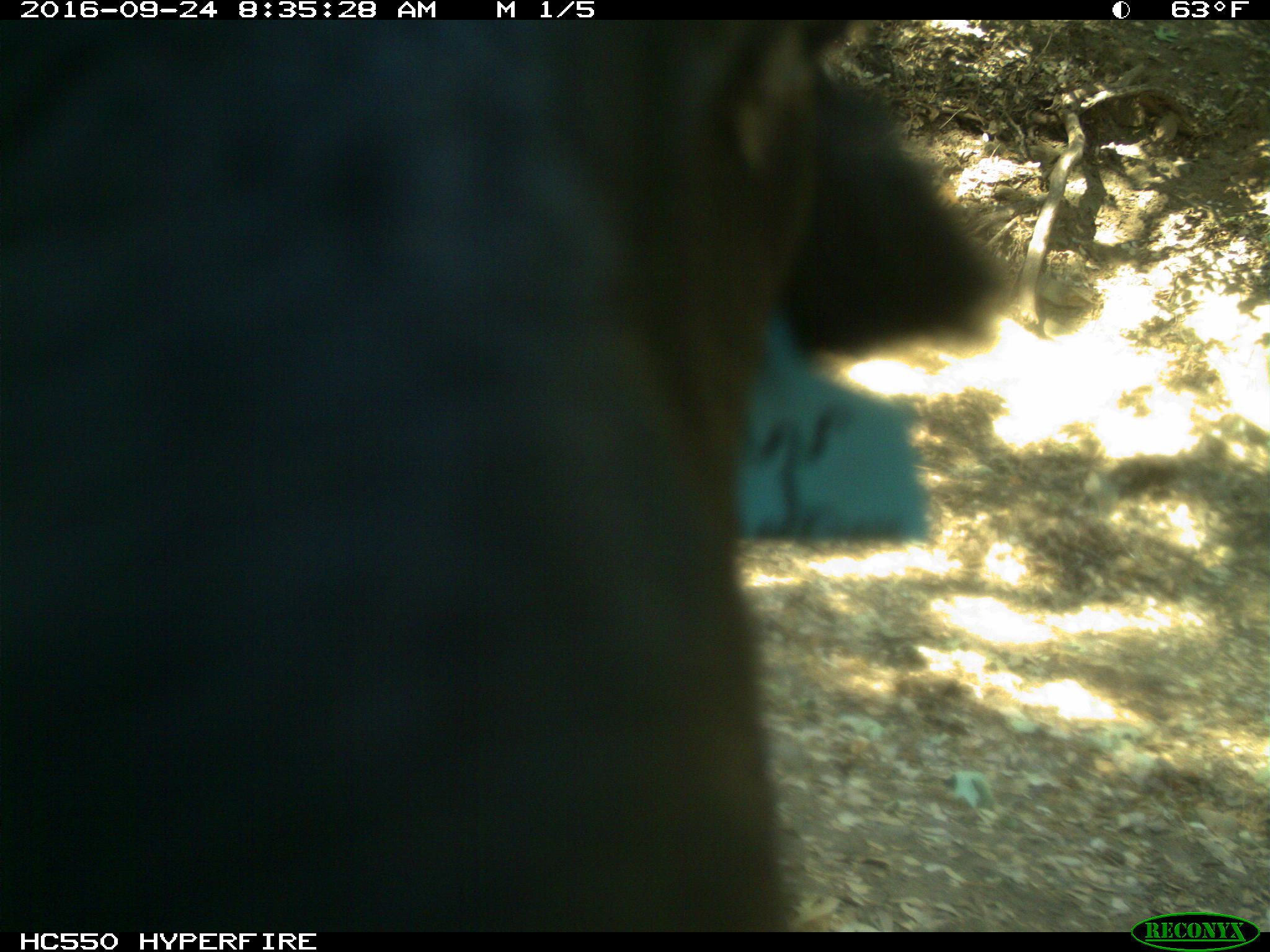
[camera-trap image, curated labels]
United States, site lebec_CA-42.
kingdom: Animalia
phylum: Chordata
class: Mammalia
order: Artiodactyla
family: Bovidae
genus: Bos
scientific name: Bos taurus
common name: domestic cow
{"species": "Bos taurus (domestic cow)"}